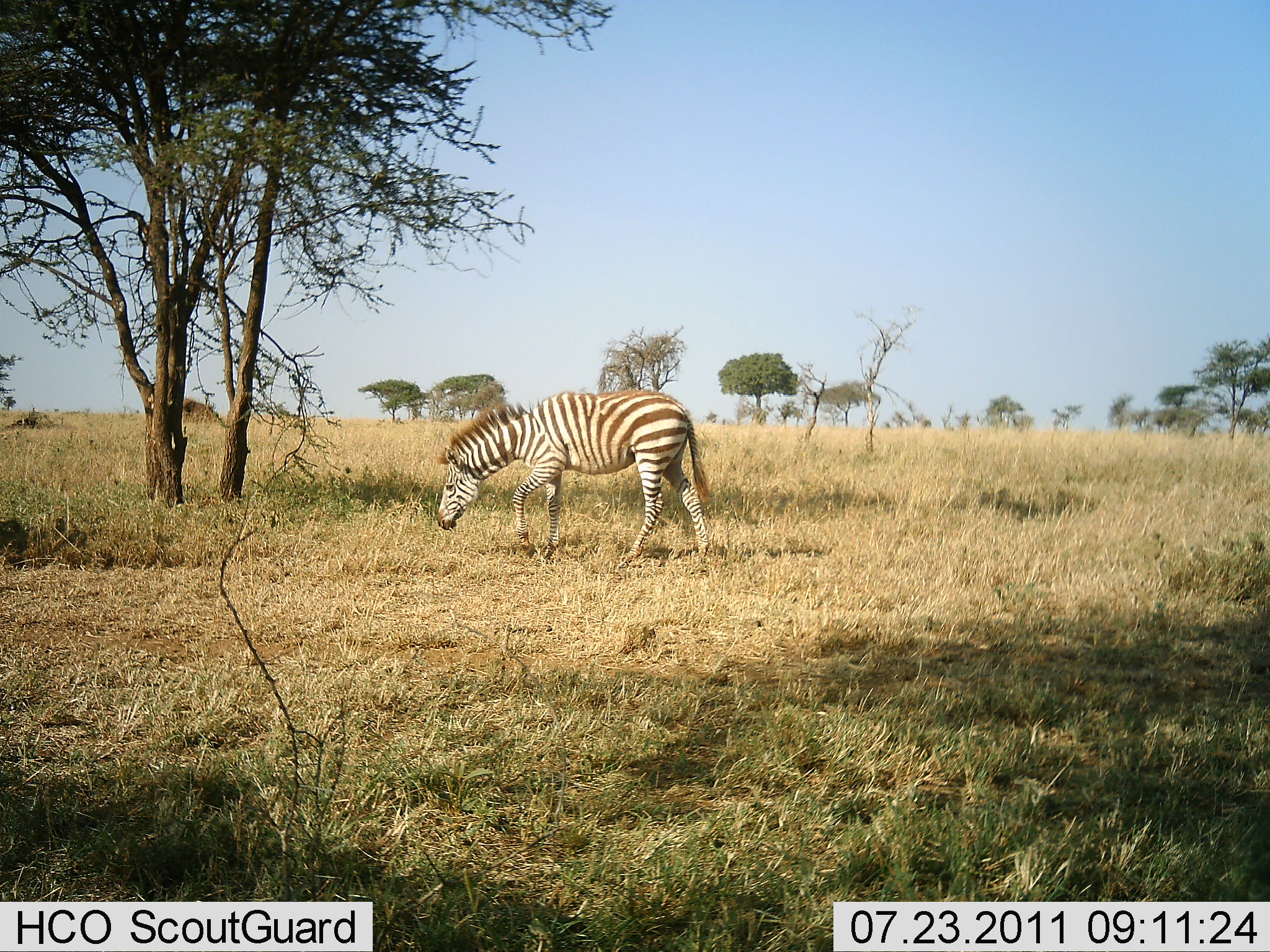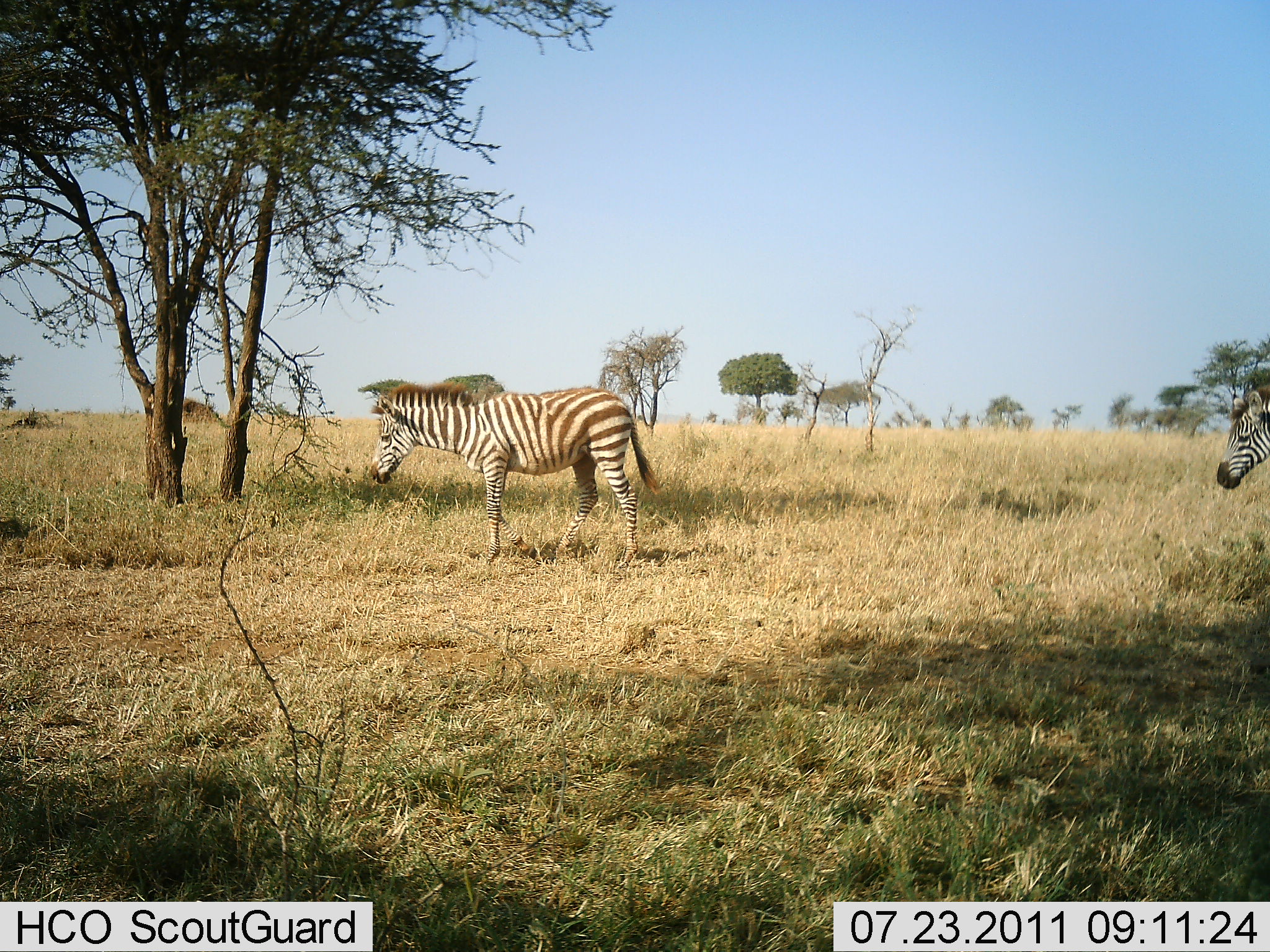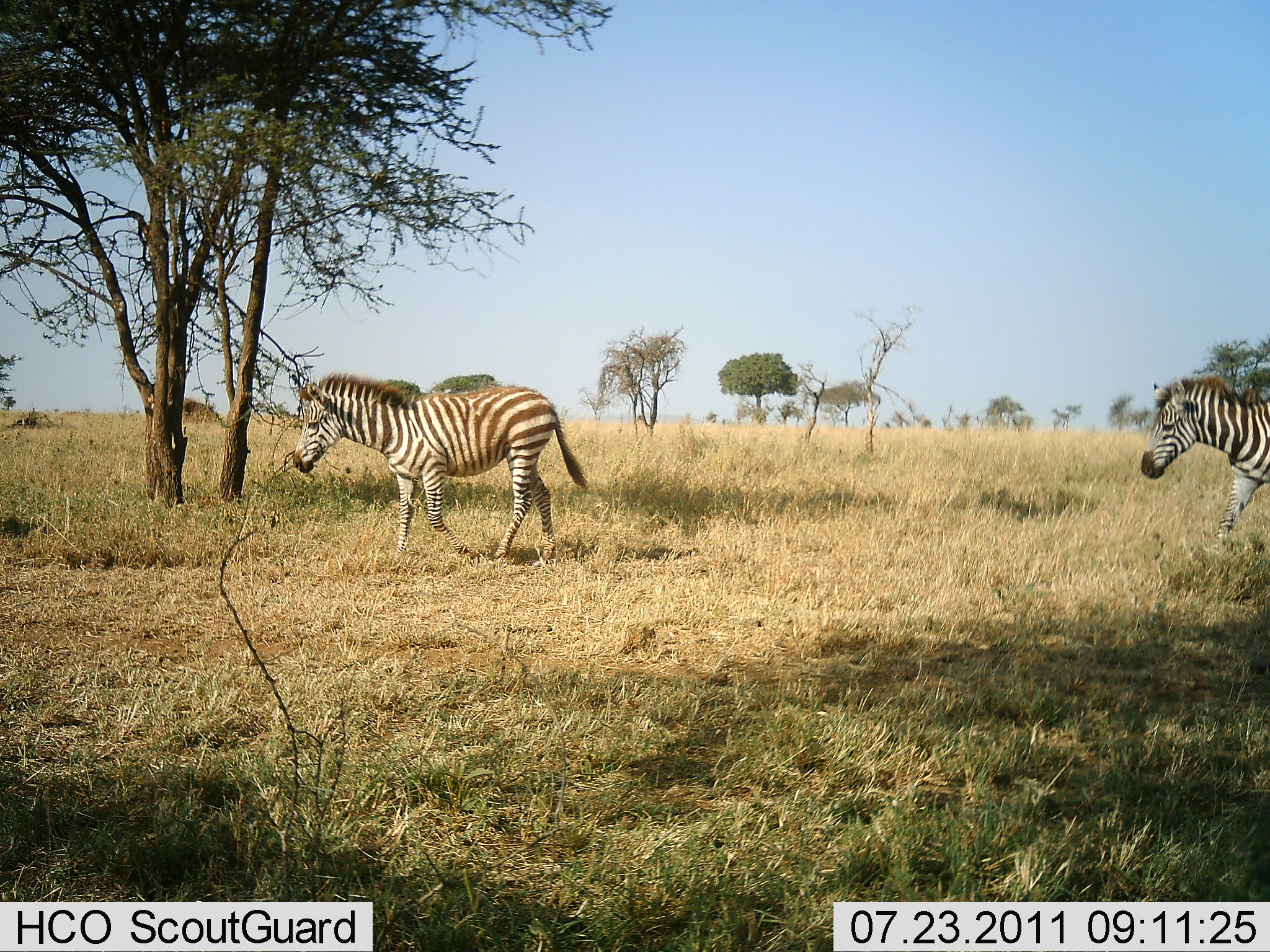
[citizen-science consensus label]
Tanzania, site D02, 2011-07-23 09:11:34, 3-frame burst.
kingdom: Animalia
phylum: Chordata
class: Mammalia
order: Perissodactyla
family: Equidae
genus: Equus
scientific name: Equus quagga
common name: plains zebra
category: zebra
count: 2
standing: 17%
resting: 0%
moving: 67%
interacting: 0%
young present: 0%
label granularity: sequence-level